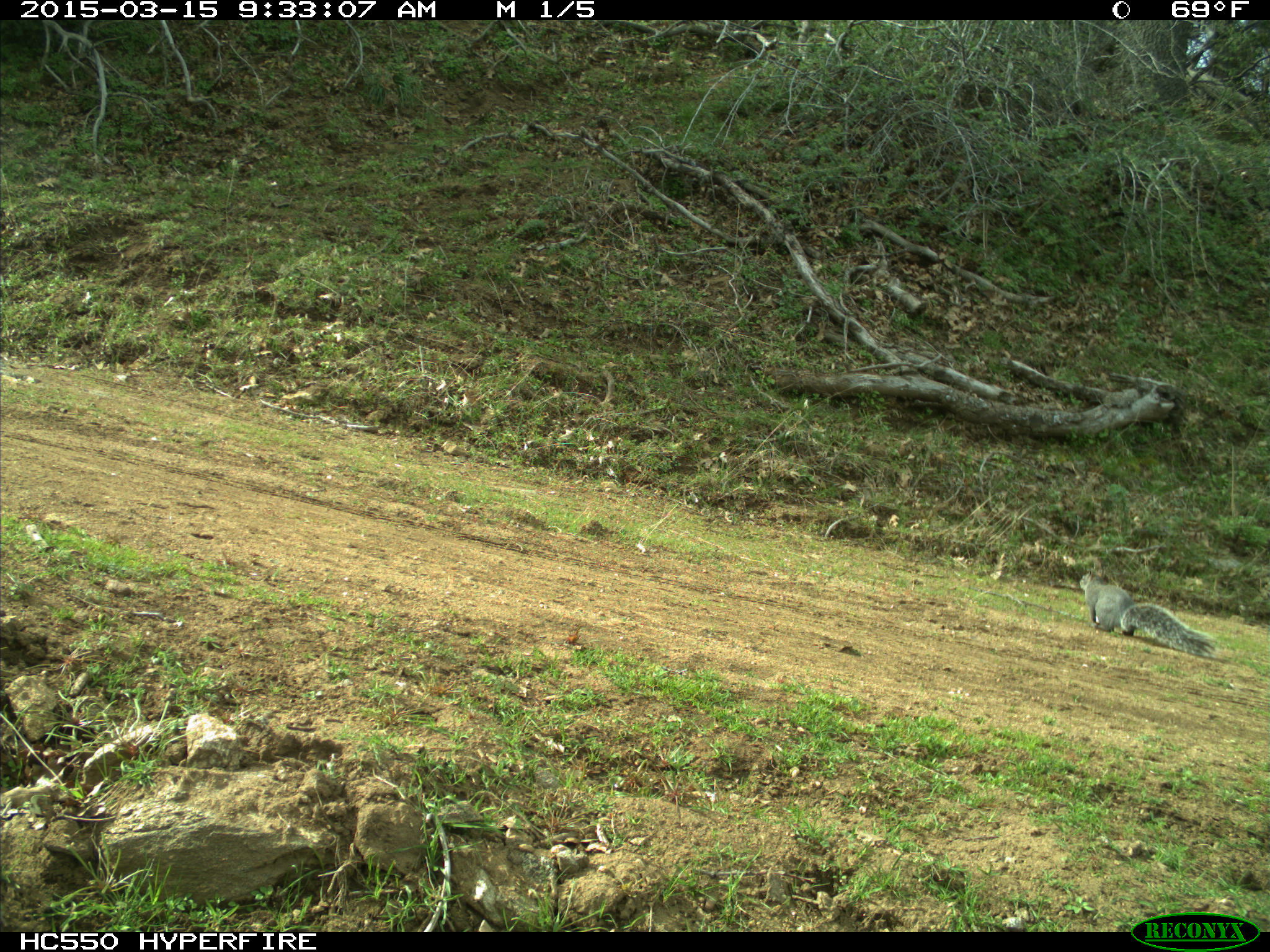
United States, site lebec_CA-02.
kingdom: Animalia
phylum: Chordata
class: Mammalia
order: Rodentia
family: Sciuridae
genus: Sciurus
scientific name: Sciurus carolinensis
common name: eastern gray squirrel